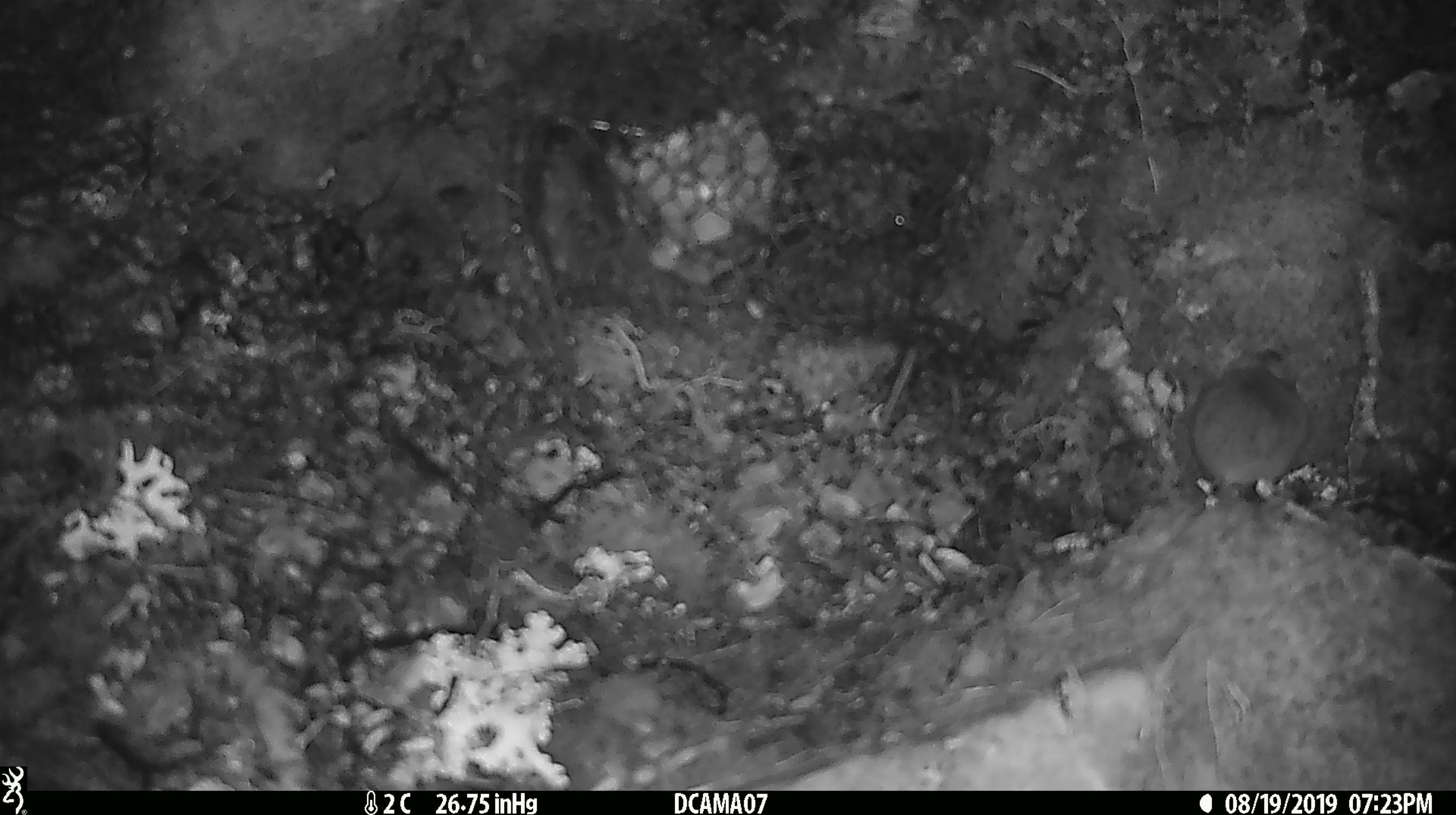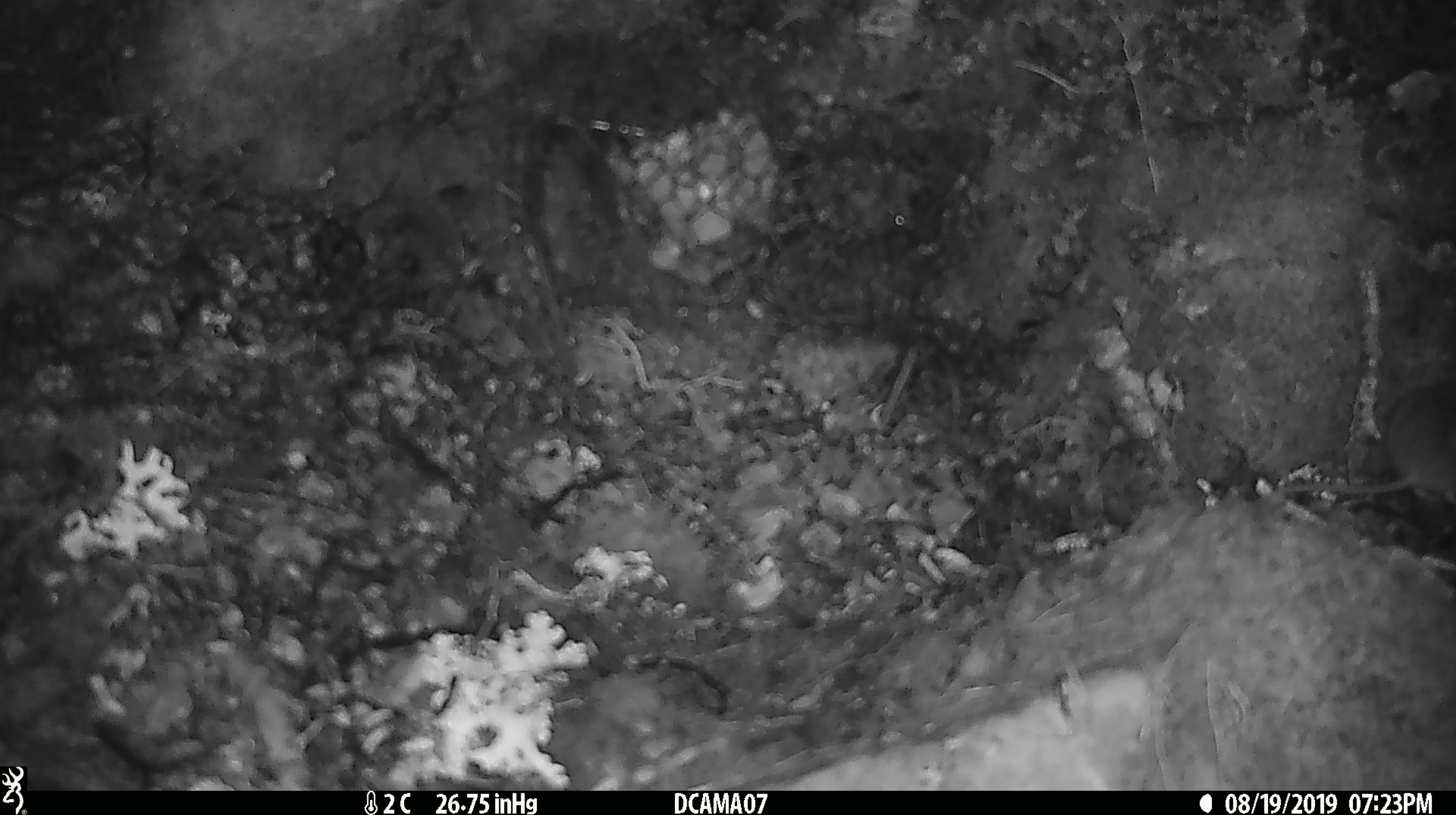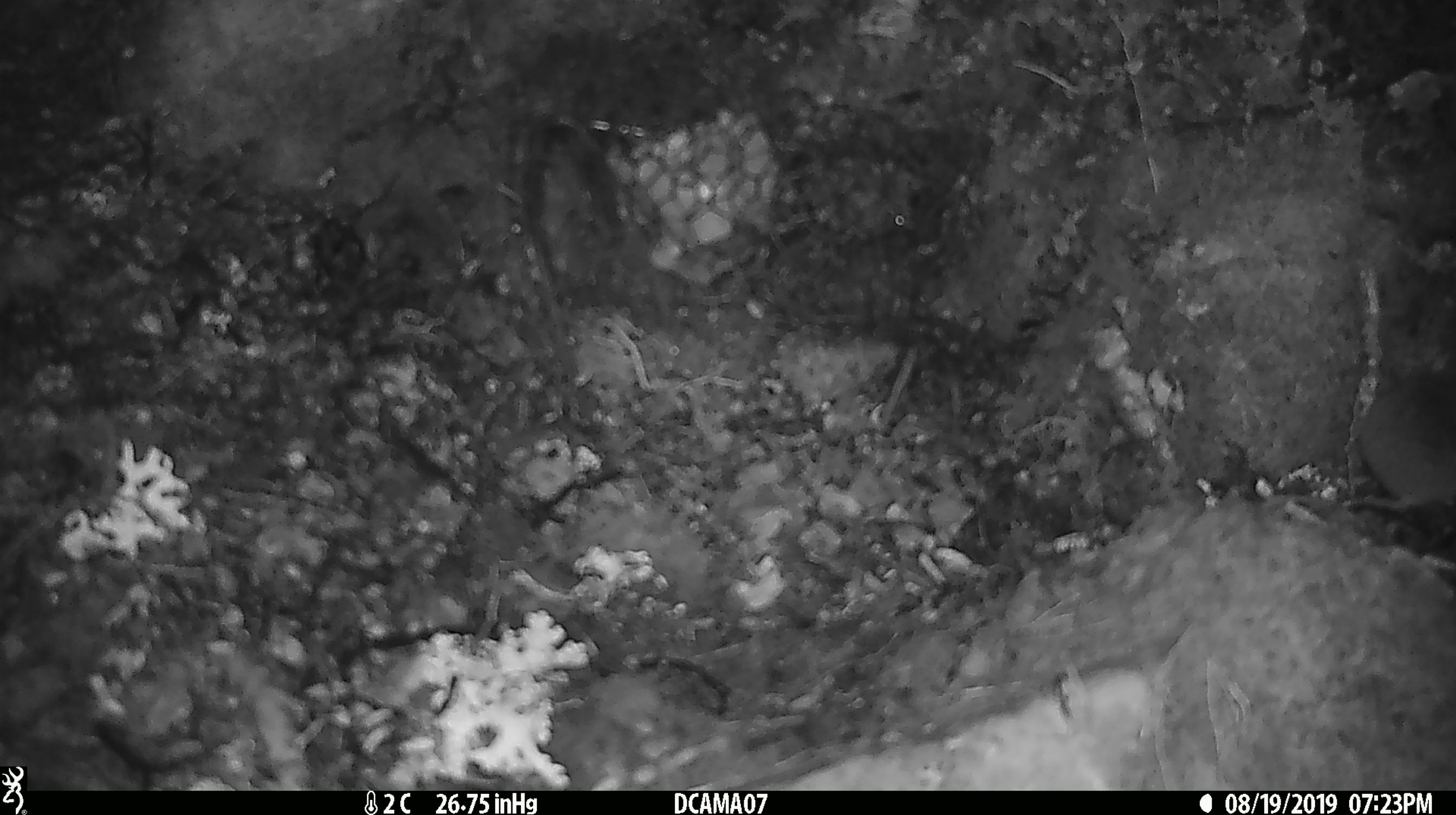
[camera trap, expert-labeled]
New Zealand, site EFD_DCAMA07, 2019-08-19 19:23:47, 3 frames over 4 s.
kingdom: Animalia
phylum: Chordata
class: Mammalia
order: Rodentia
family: Muridae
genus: Mus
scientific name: Mus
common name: mouse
Mouse (Mus).